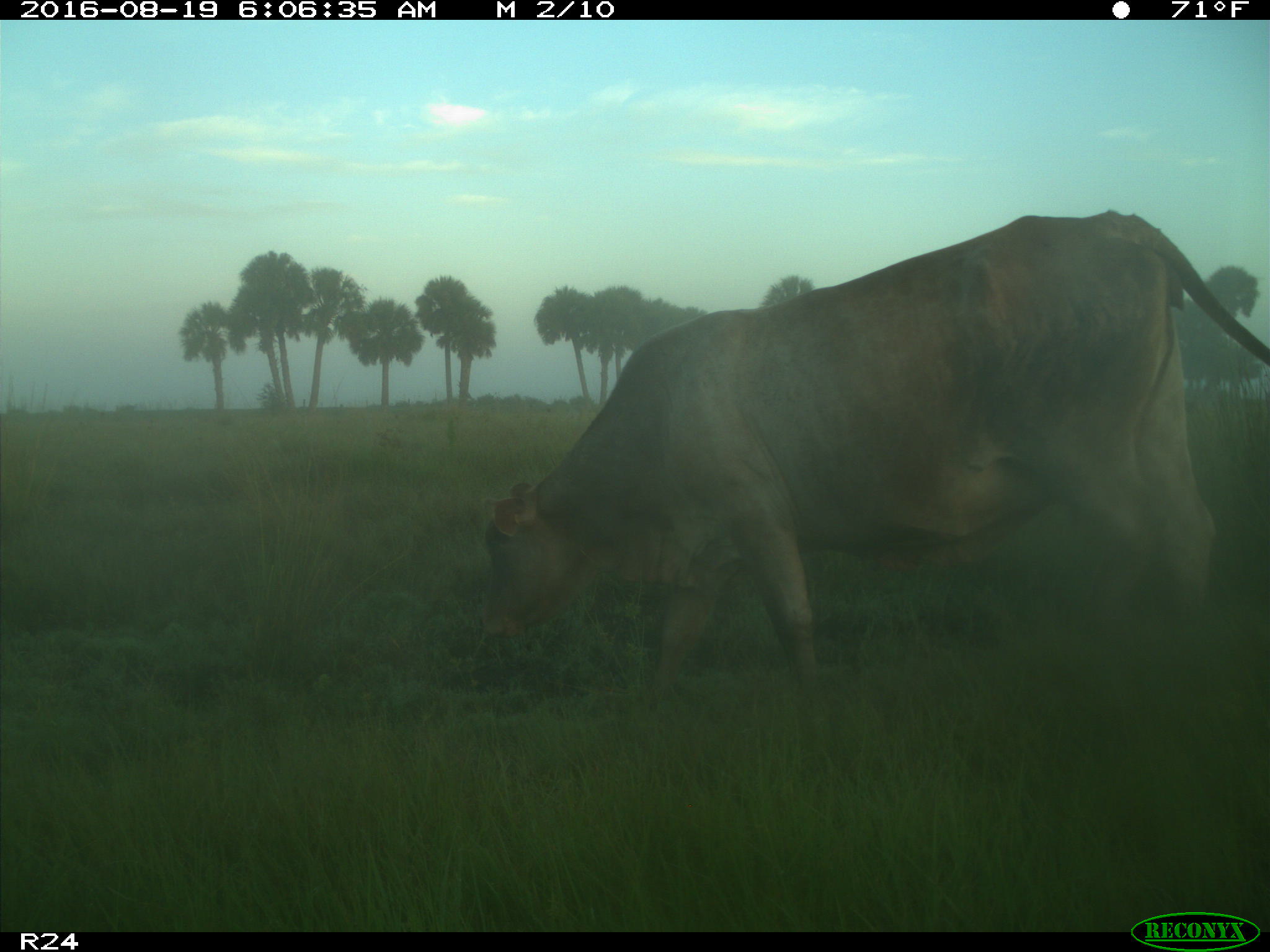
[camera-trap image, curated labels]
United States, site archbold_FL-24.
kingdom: Animalia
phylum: Chordata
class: Mammalia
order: Artiodactyla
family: Bovidae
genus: Bos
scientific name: Bos taurus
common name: domestic cow